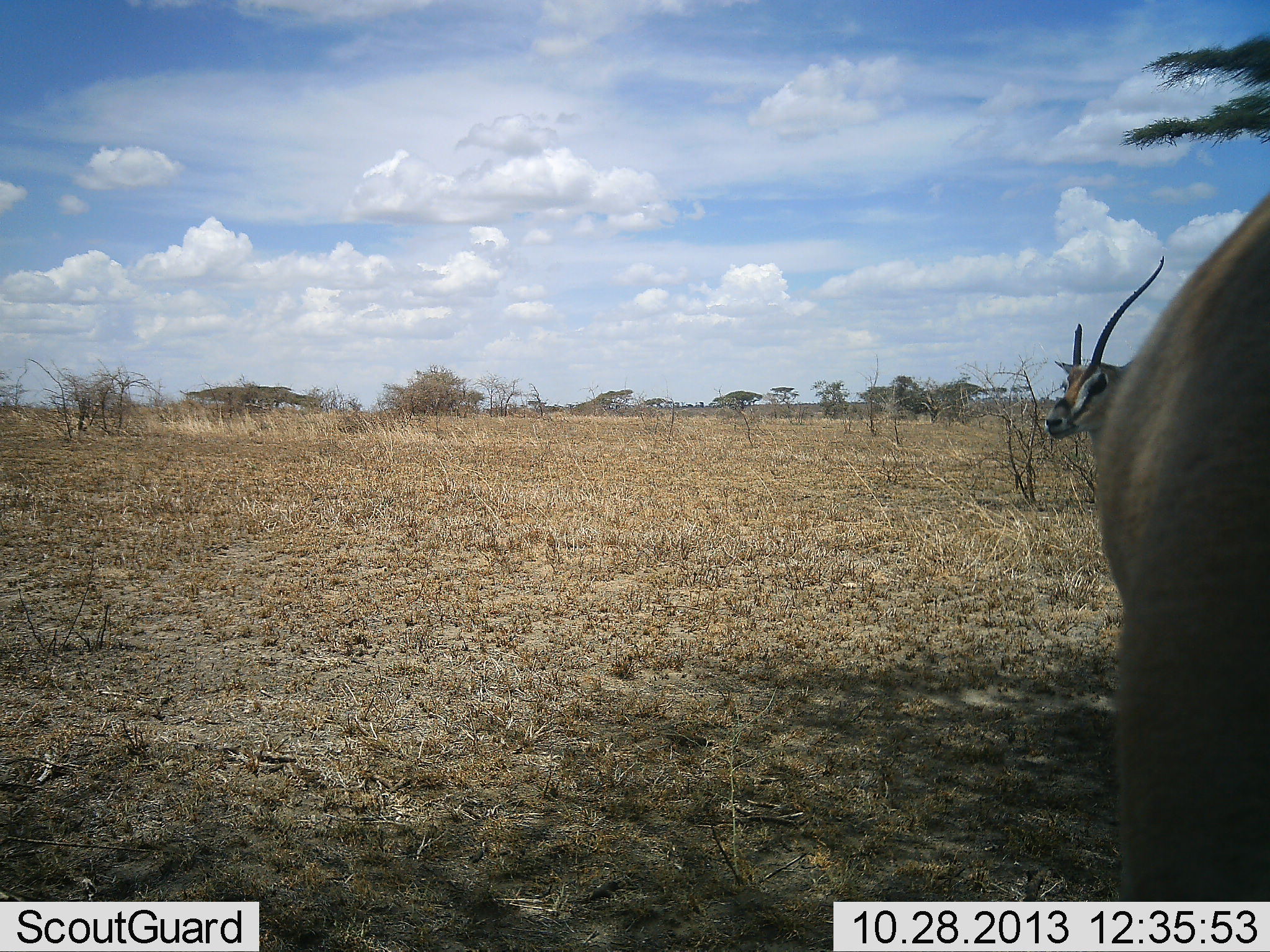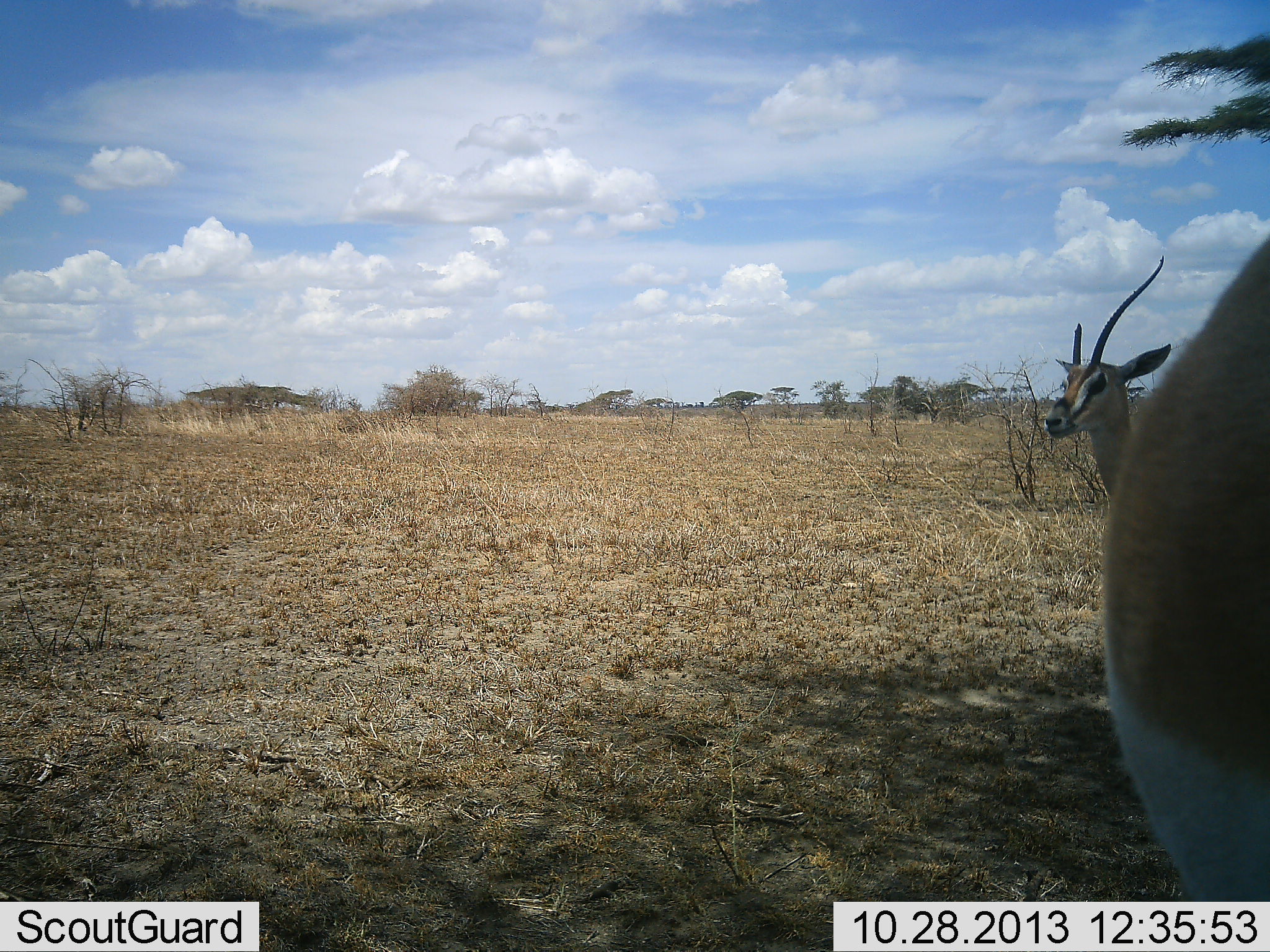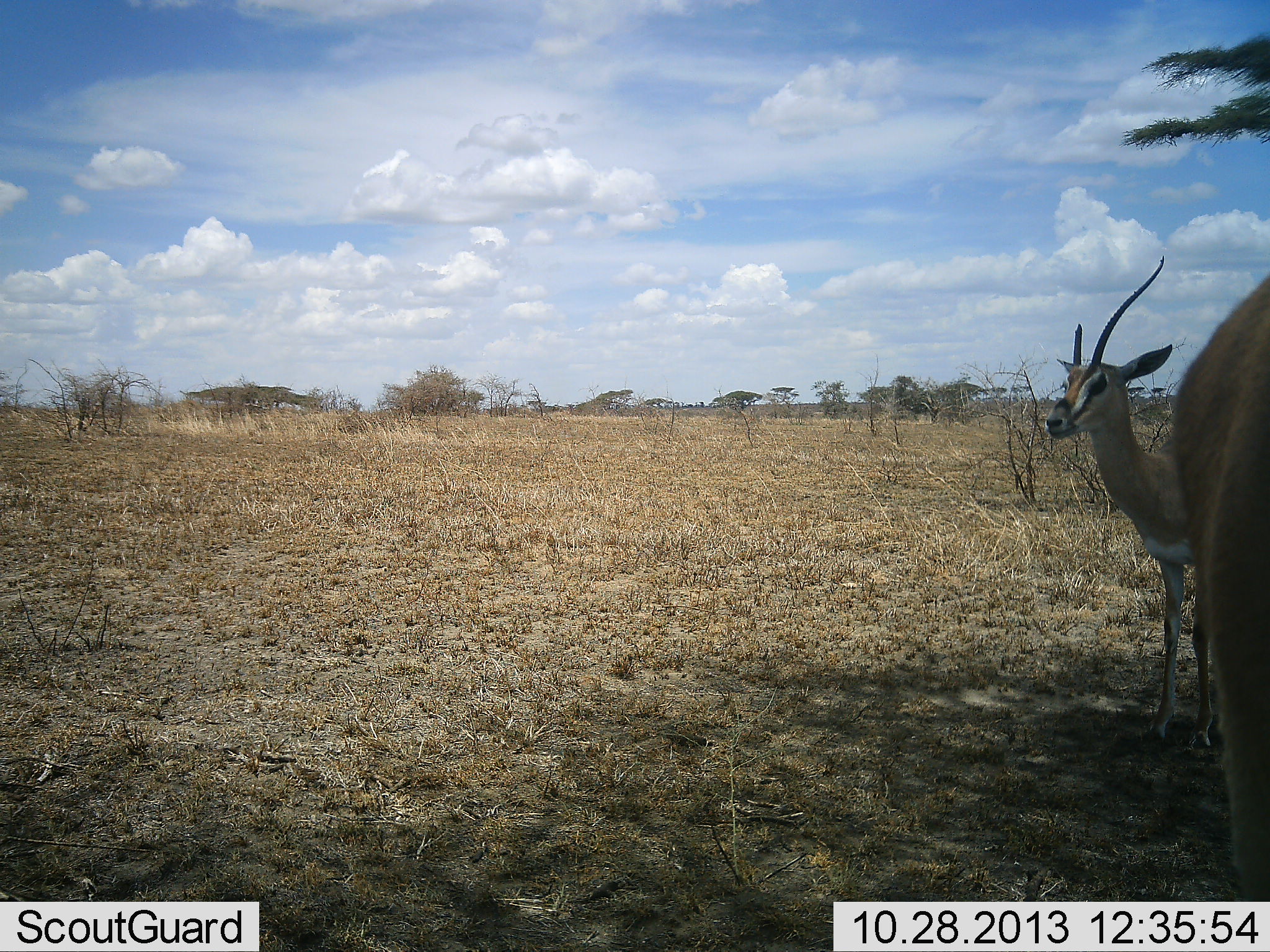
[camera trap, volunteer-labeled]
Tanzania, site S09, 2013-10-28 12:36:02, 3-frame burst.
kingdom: Animalia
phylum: Chordata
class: Mammalia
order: Artiodactyla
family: Bovidae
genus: Nanger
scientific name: Nanger granti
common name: grant's gazelle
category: gazellegrants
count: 2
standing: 100%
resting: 0%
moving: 16%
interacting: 0%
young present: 0%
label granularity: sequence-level